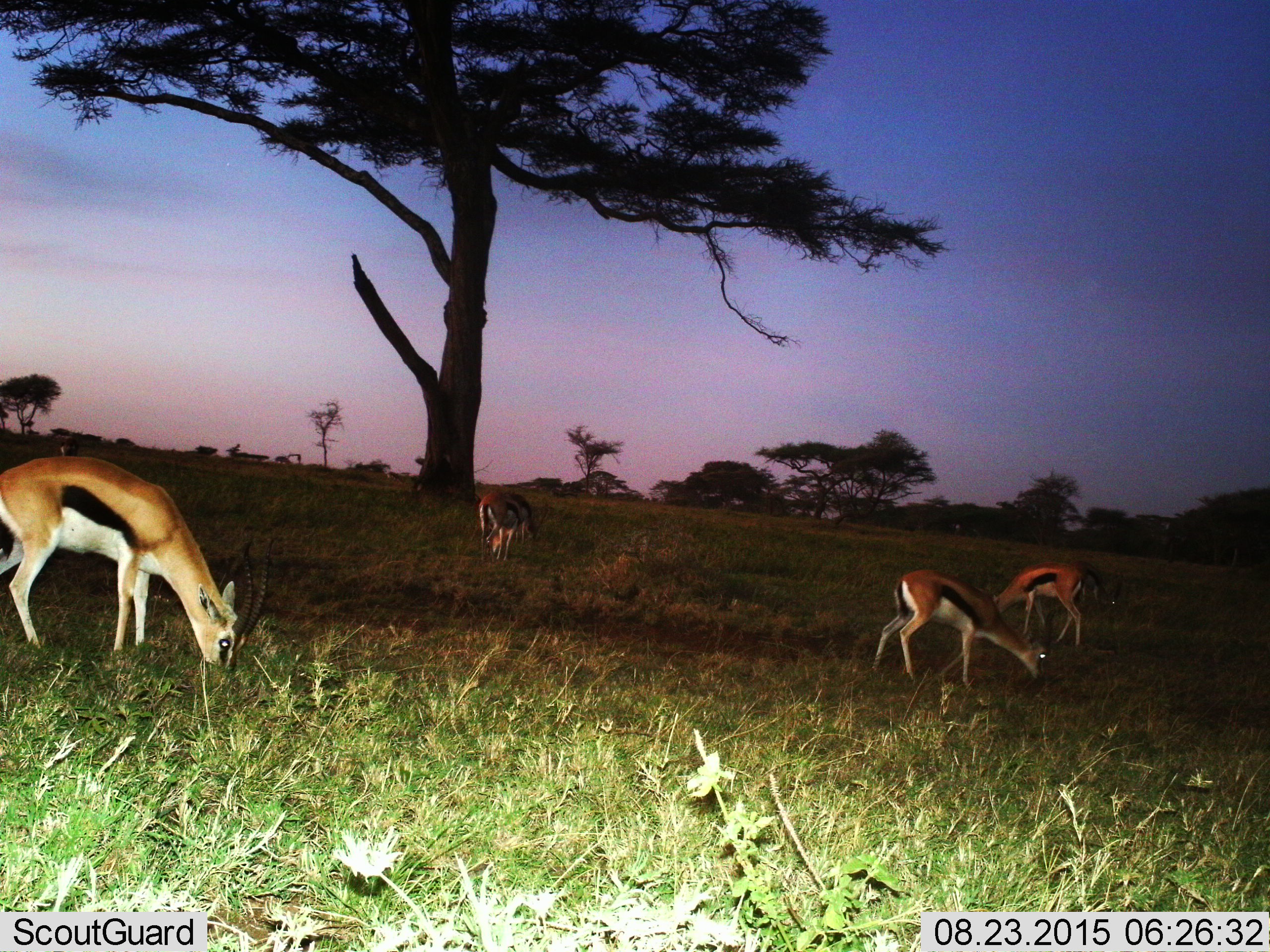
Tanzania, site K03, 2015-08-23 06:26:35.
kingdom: Animalia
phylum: Chordata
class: Mammalia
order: Artiodactyla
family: Bovidae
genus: Eudorcas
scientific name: Eudorcas thomsonii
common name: thomson's gazelle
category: gazellethomsons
Gazellethomsons (thomson's gazelle) (Eudorcas thomsonii), count 5. Behavior (volunteer vote fractions): standing 50%, resting 0%, moving 20%, interacting 0%. Young present (vote fraction): 10%. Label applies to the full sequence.